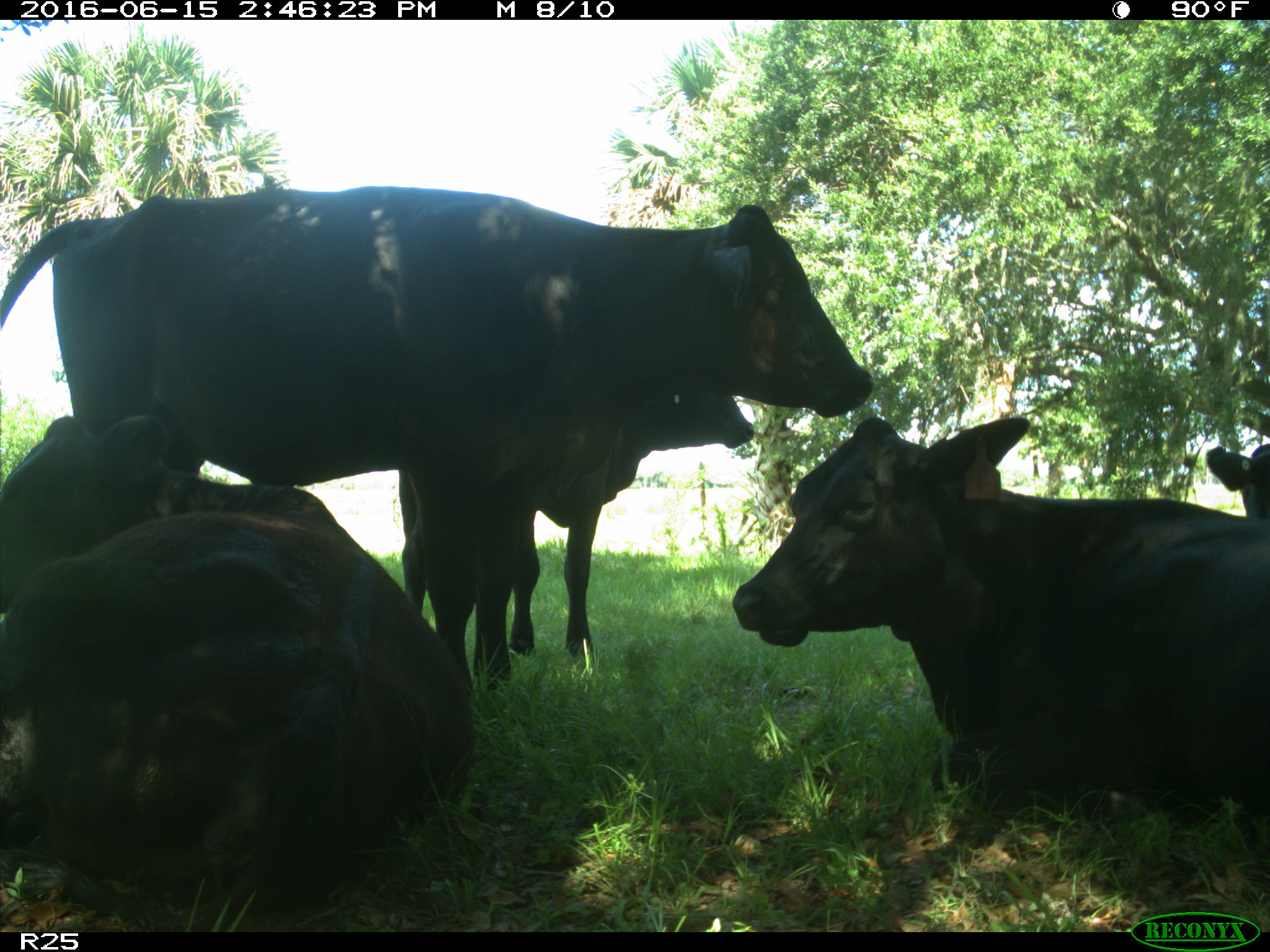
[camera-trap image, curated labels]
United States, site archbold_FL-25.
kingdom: Animalia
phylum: Chordata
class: Mammalia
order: Artiodactyla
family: Bovidae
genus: Bos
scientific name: Bos taurus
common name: domestic cow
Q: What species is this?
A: Bos taurus (domestic cow).